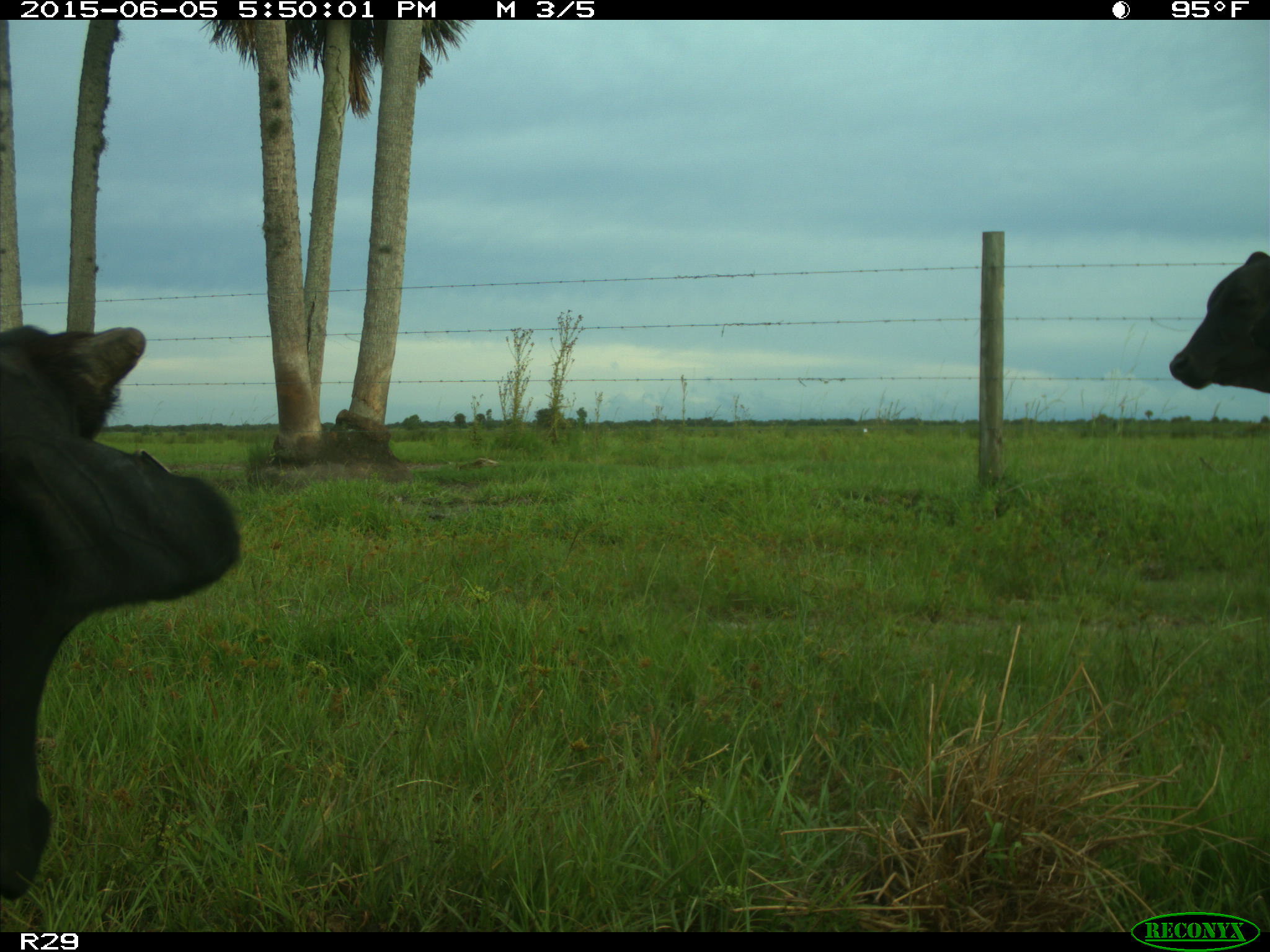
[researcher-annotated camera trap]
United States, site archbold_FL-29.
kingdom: Animalia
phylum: Chordata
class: Mammalia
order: Artiodactyla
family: Bovidae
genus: Bos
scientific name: Bos taurus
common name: domestic cow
Bos taurus (domestic cow).